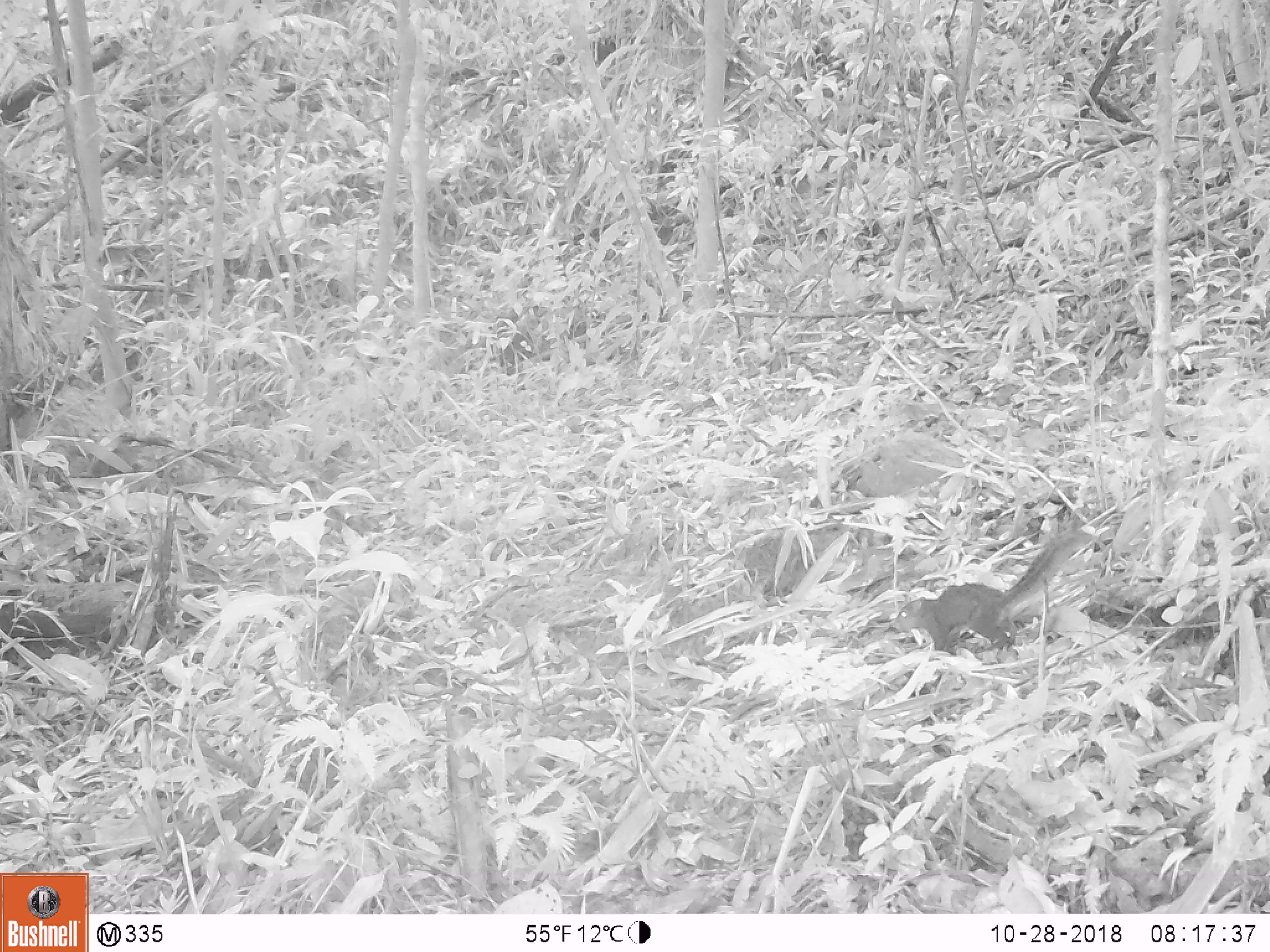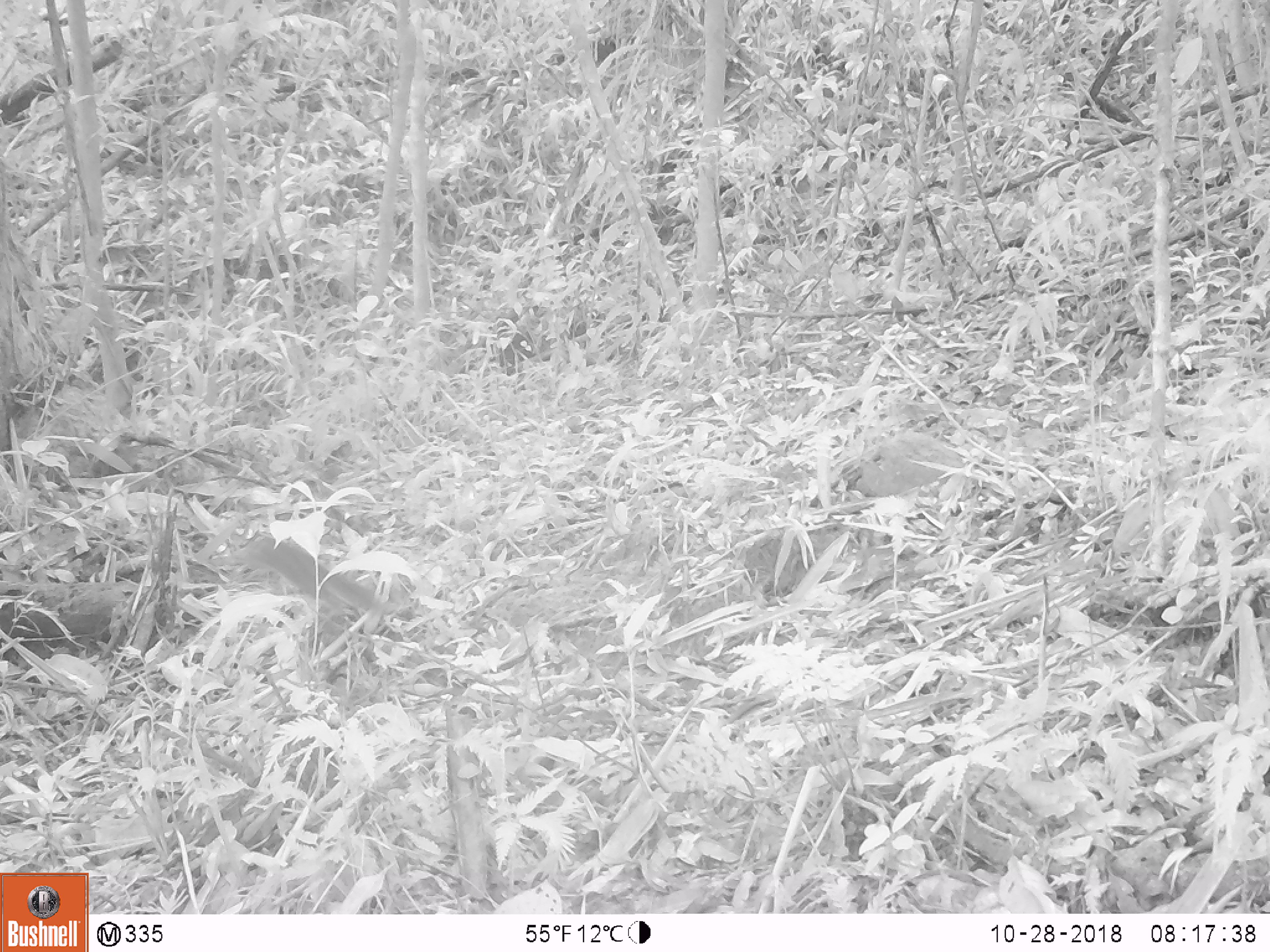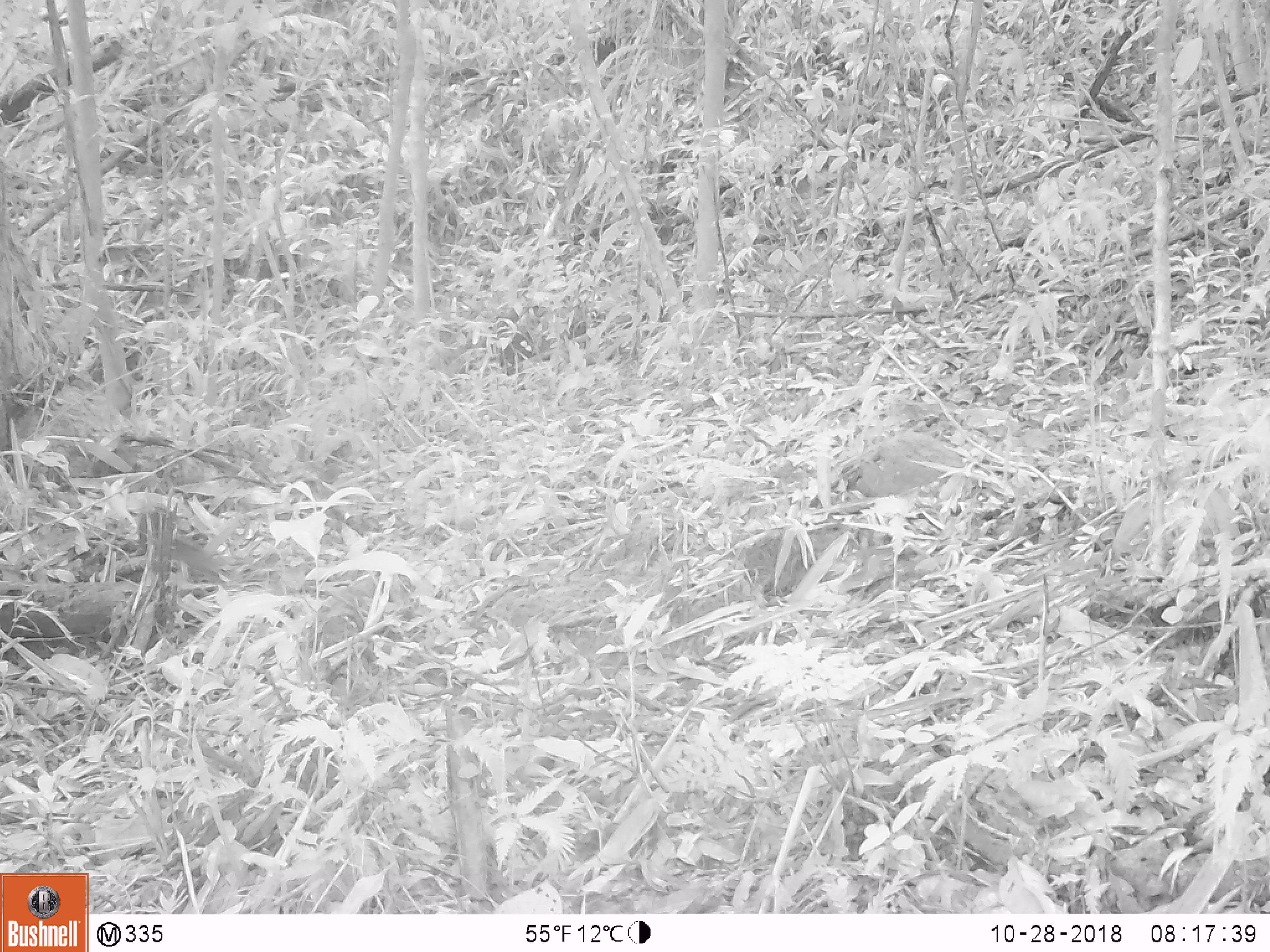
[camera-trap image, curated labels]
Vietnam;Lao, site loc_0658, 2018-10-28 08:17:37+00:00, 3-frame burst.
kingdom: Animalia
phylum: Chordata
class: Mammalia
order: Rodentia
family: Sciuridae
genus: Dremomys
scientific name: Dremomys rufigenis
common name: red-cheeked squirrel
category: red cheeked squirrel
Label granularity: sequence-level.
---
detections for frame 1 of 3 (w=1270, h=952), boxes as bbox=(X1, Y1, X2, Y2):
red cheeked squirrel: bbox=(890, 527, 1093, 655)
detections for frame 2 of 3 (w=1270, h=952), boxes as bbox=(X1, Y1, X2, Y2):
red cheeked squirrel: bbox=(209, 534, 377, 614)